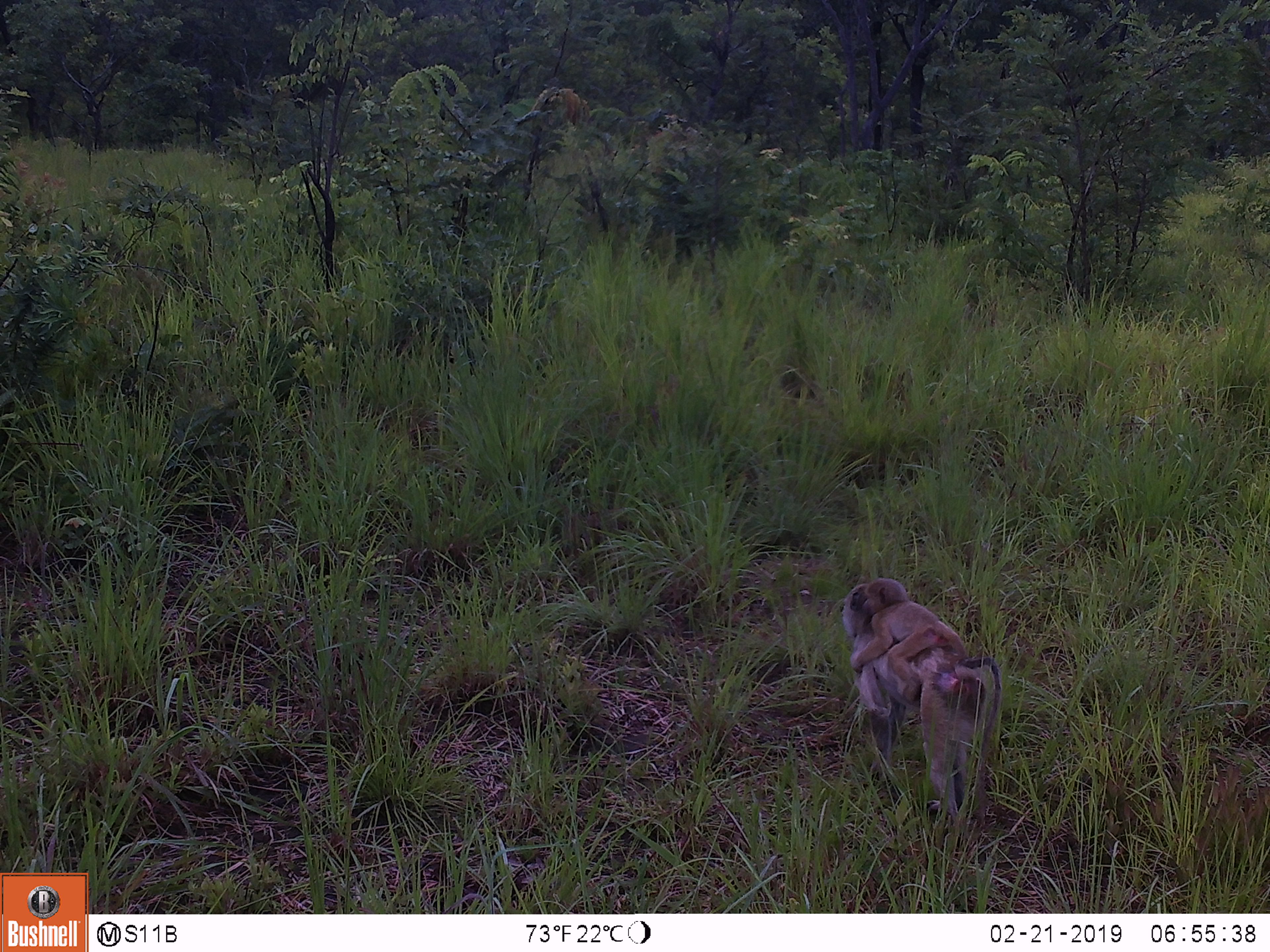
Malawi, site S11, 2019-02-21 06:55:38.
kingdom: Animalia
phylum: Chordata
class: Mammalia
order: Primates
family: Cercopithecidae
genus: Papio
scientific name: Papio cynocephalus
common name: yellow baboon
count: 2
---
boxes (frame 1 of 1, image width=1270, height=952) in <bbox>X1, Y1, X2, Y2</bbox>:
yellow baboon: <bbox>831, 581, 1008, 822</bbox>; <bbox>855, 576, 966, 701</bbox>